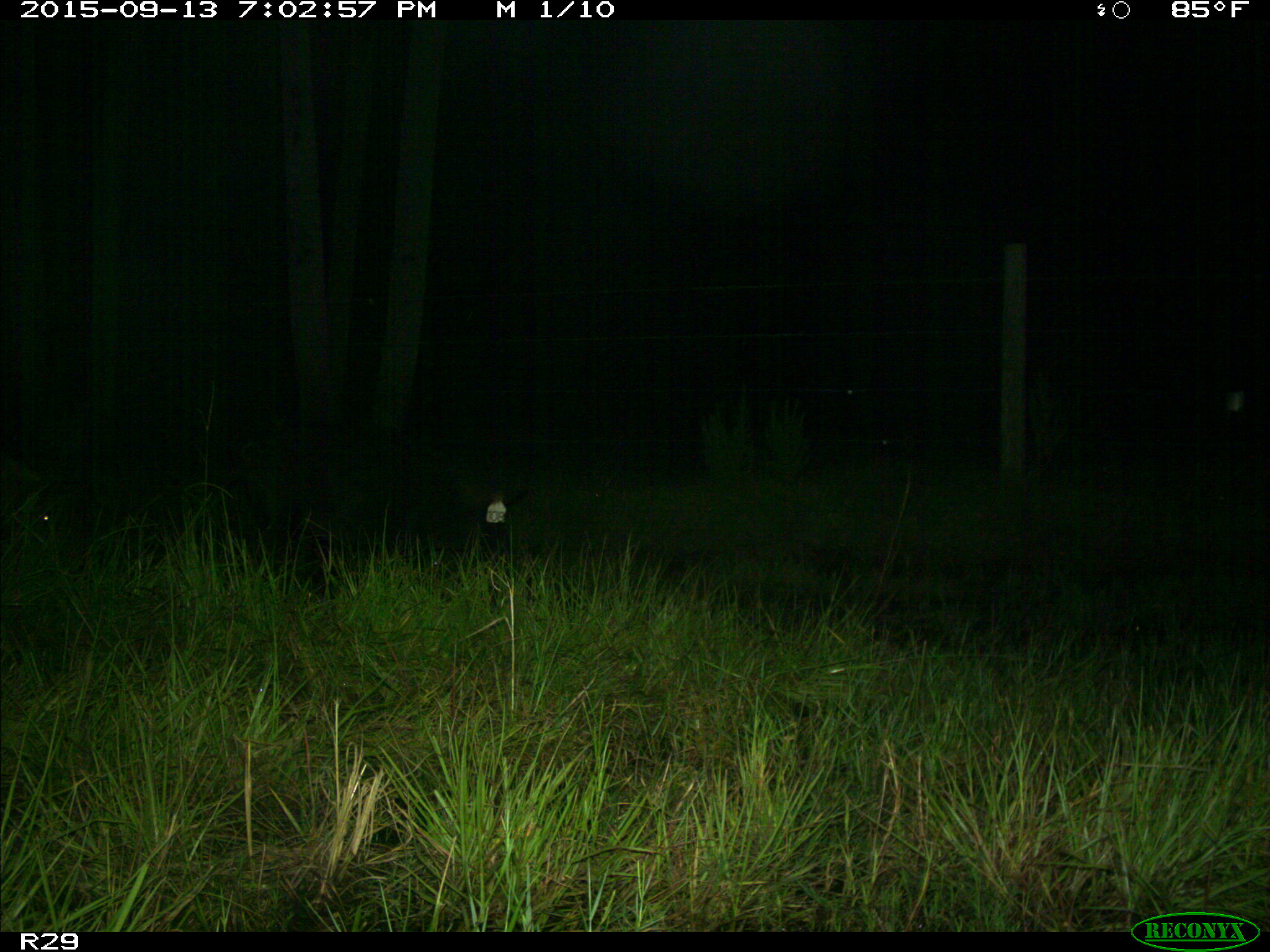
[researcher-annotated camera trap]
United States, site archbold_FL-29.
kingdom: Animalia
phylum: Chordata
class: Mammalia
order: Artiodactyla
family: Suidae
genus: Sus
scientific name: Sus scrofa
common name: wild boar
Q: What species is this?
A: Sus scrofa (wild boar).